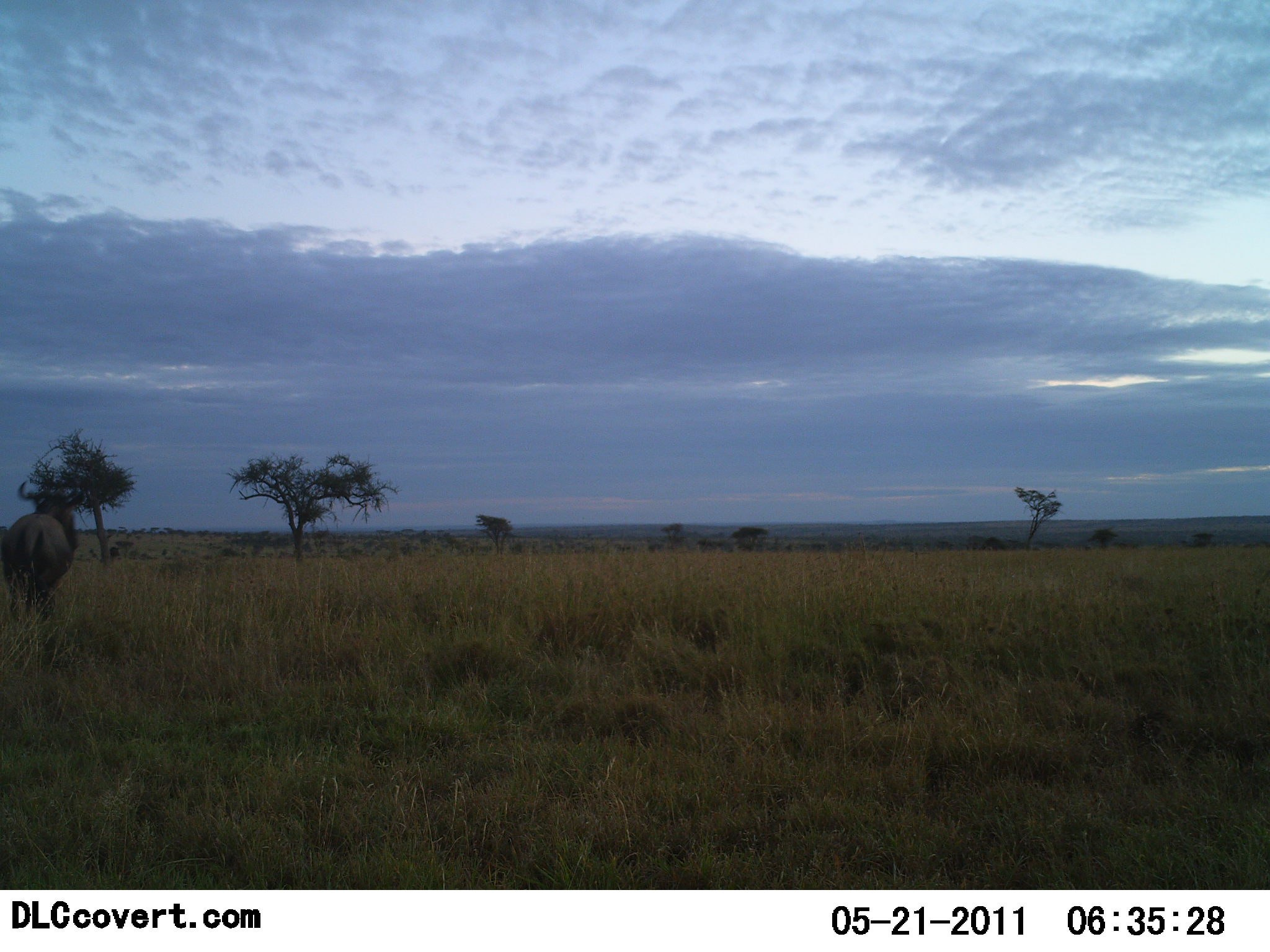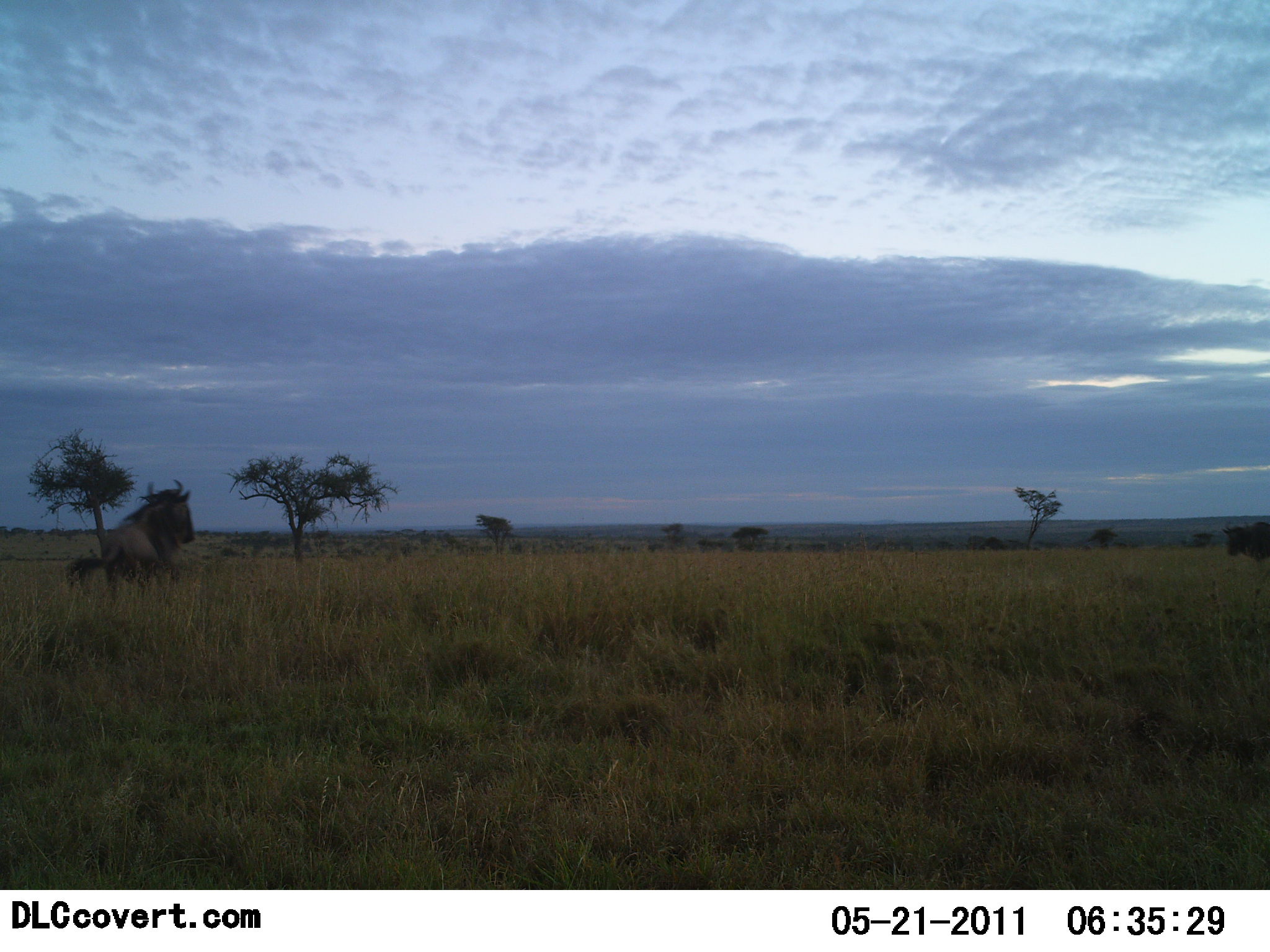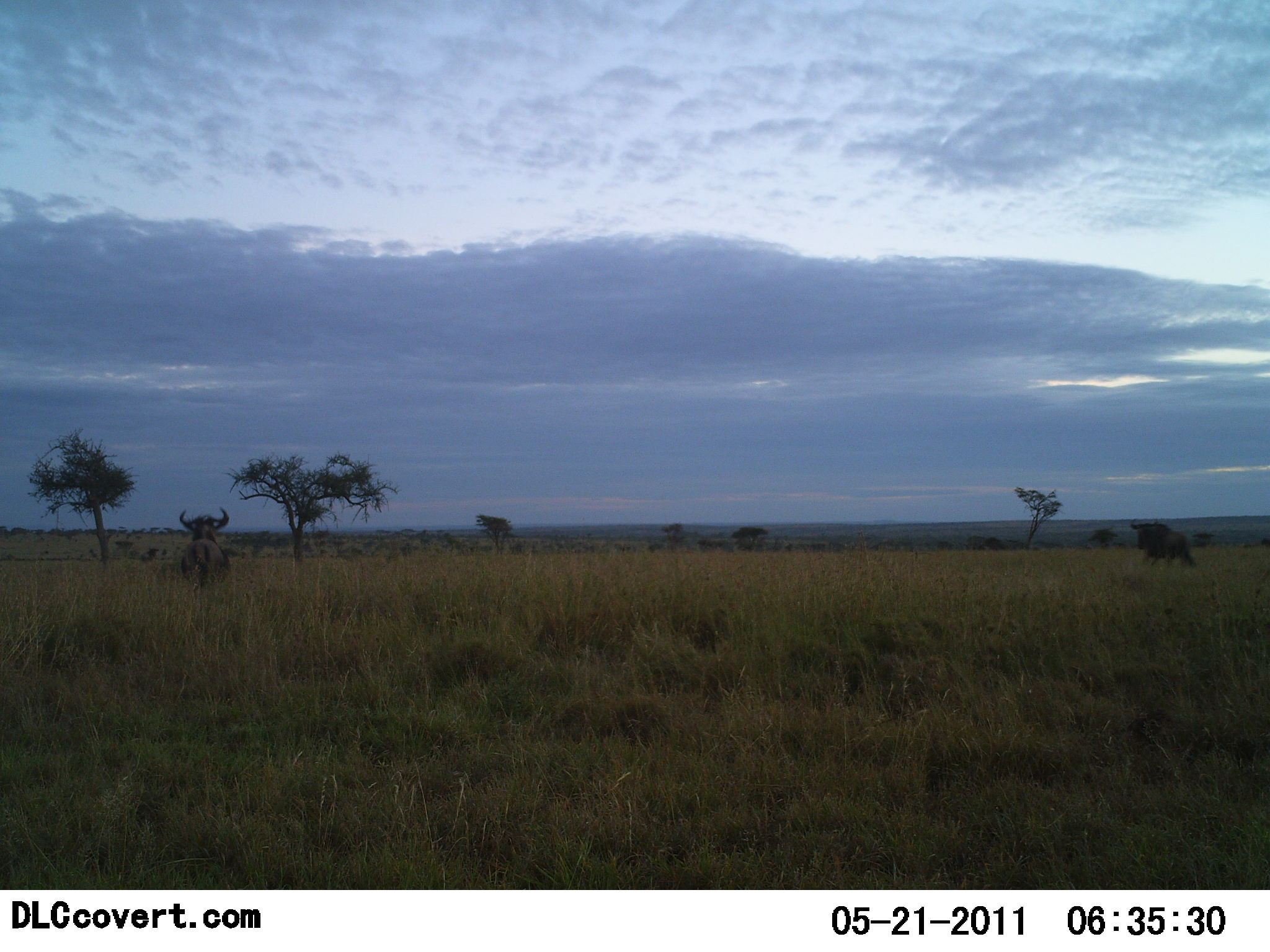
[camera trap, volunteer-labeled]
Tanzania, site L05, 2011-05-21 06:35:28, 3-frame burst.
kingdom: Animalia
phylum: Chordata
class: Mammalia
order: Artiodactyla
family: Bovidae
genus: Connochaetes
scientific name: Connochaetes taurinus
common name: blue wildebeest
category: wildebeest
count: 2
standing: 0%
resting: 10%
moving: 100%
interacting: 10%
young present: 0%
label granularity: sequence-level